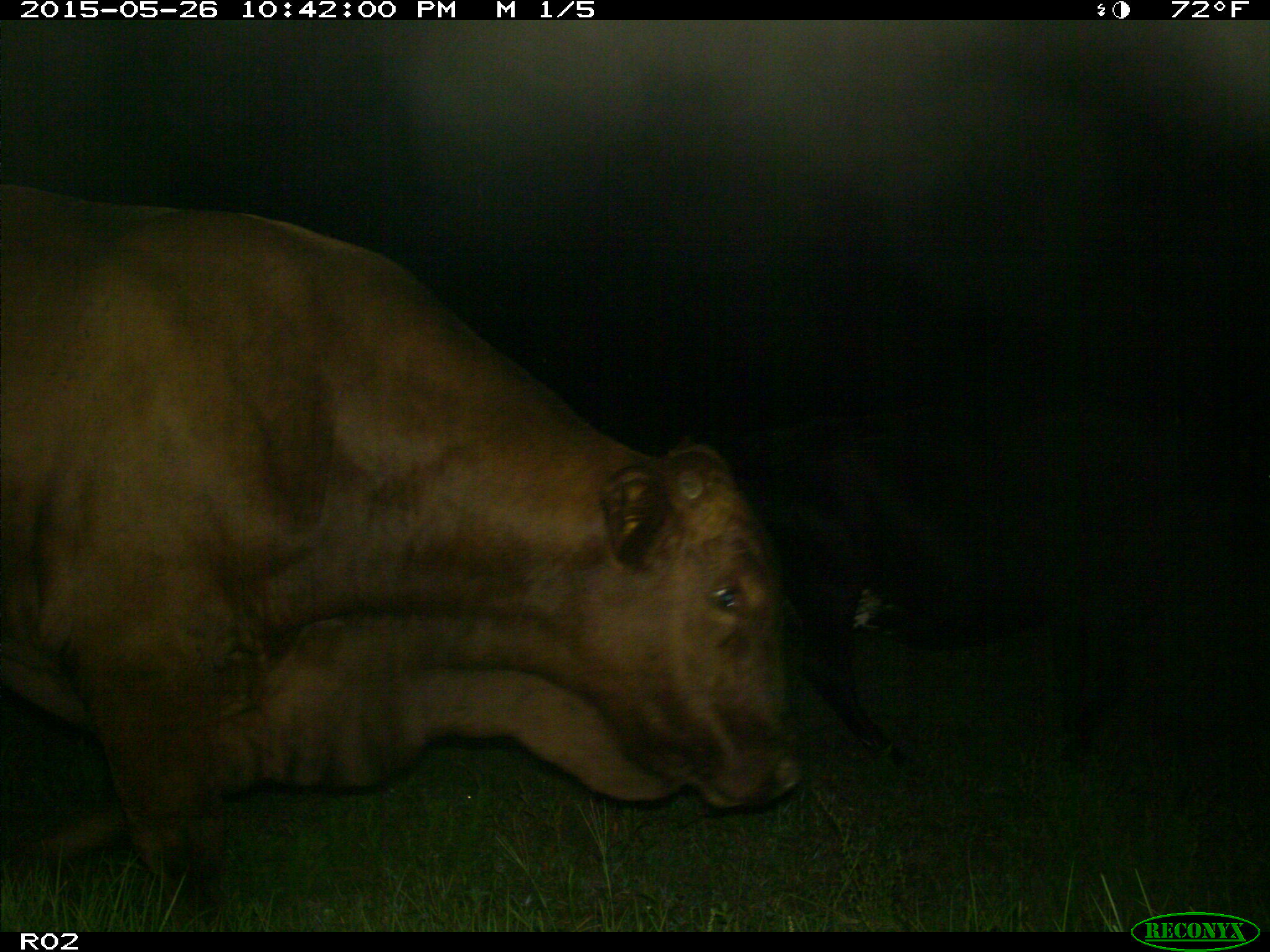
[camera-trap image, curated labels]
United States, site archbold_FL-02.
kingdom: Animalia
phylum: Chordata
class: Mammalia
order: Artiodactyla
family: Bovidae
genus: Bos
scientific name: Bos taurus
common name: domestic cow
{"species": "Bos taurus (domestic cow)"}